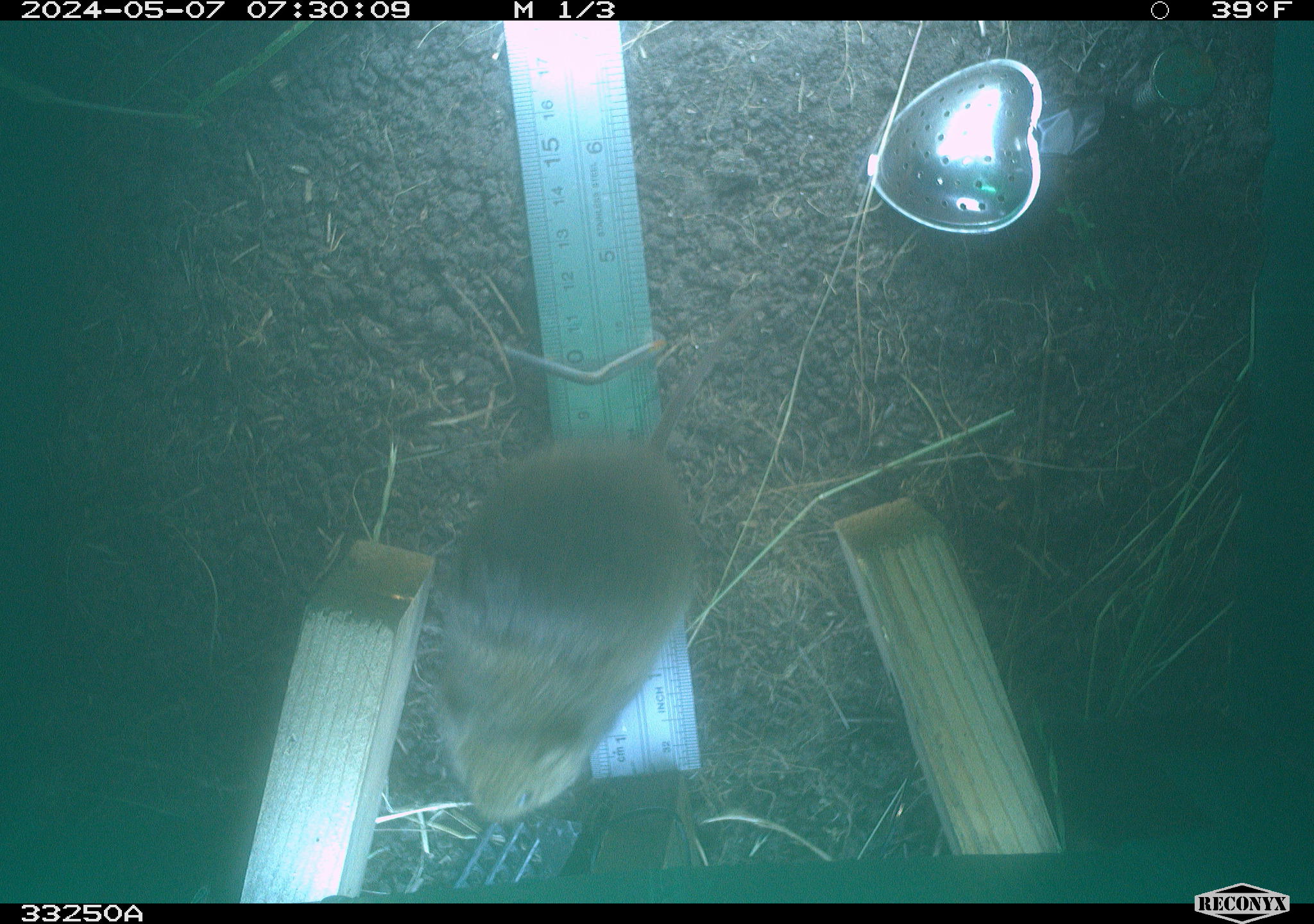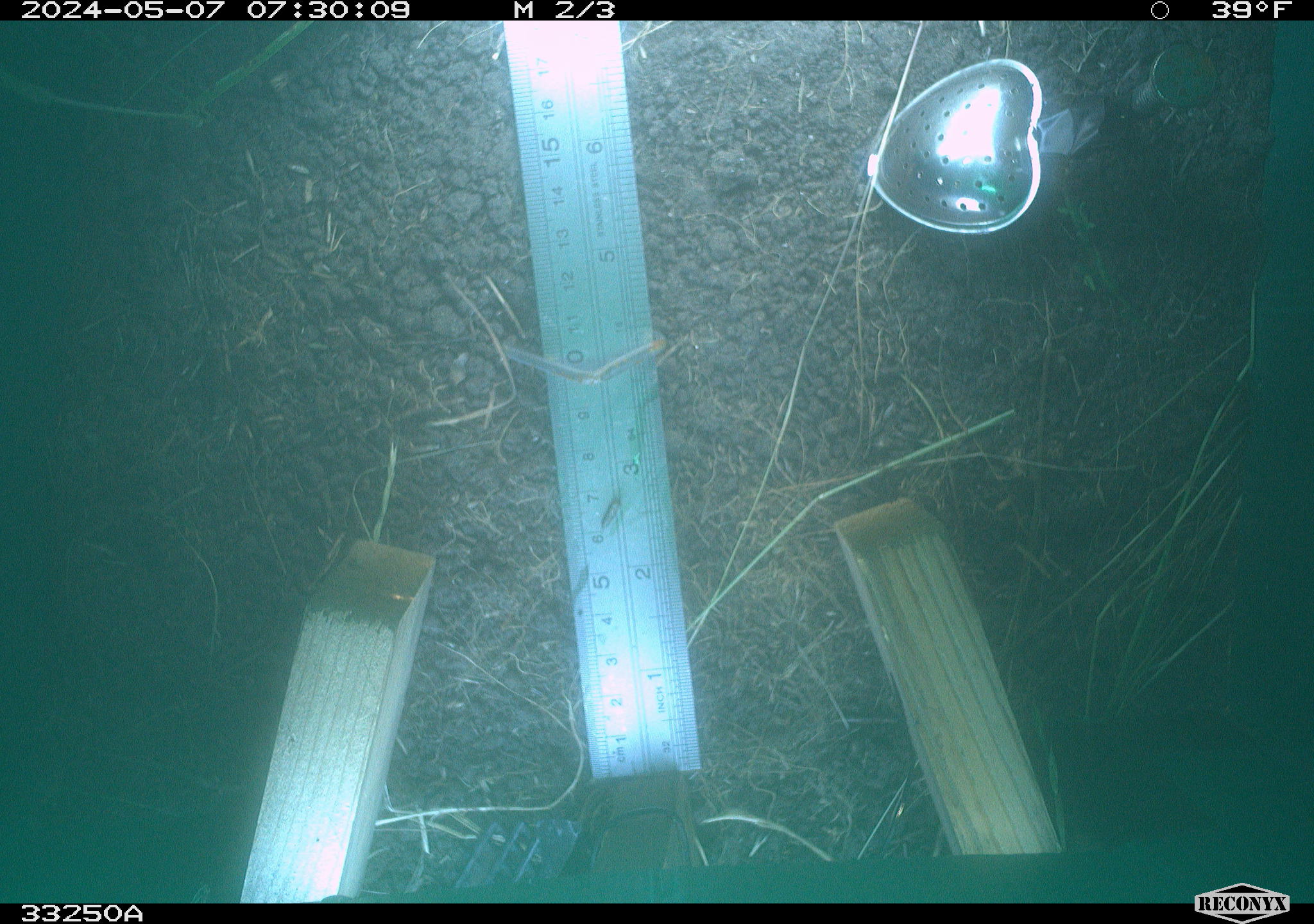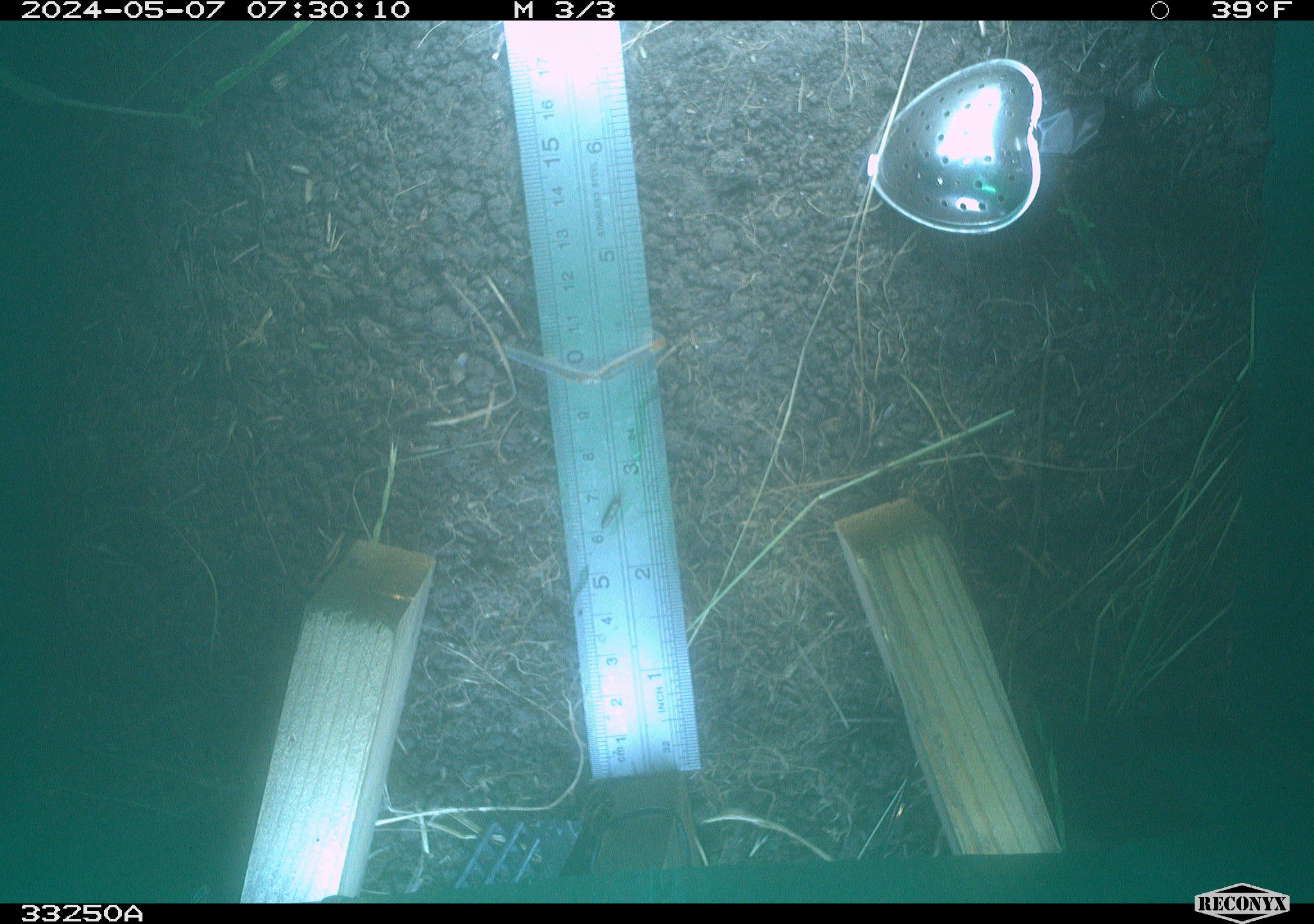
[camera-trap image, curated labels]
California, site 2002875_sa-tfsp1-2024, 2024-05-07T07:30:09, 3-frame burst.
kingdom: Animalia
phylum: Chordata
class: Mammalia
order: Rodentia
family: Cricetidae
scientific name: Arvicolinae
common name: voles, lemmings, and muskrats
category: arvicolinae subfamily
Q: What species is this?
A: Arvicolinae subfamily (voles, lemmings, and muskrats) (Arvicolinae).